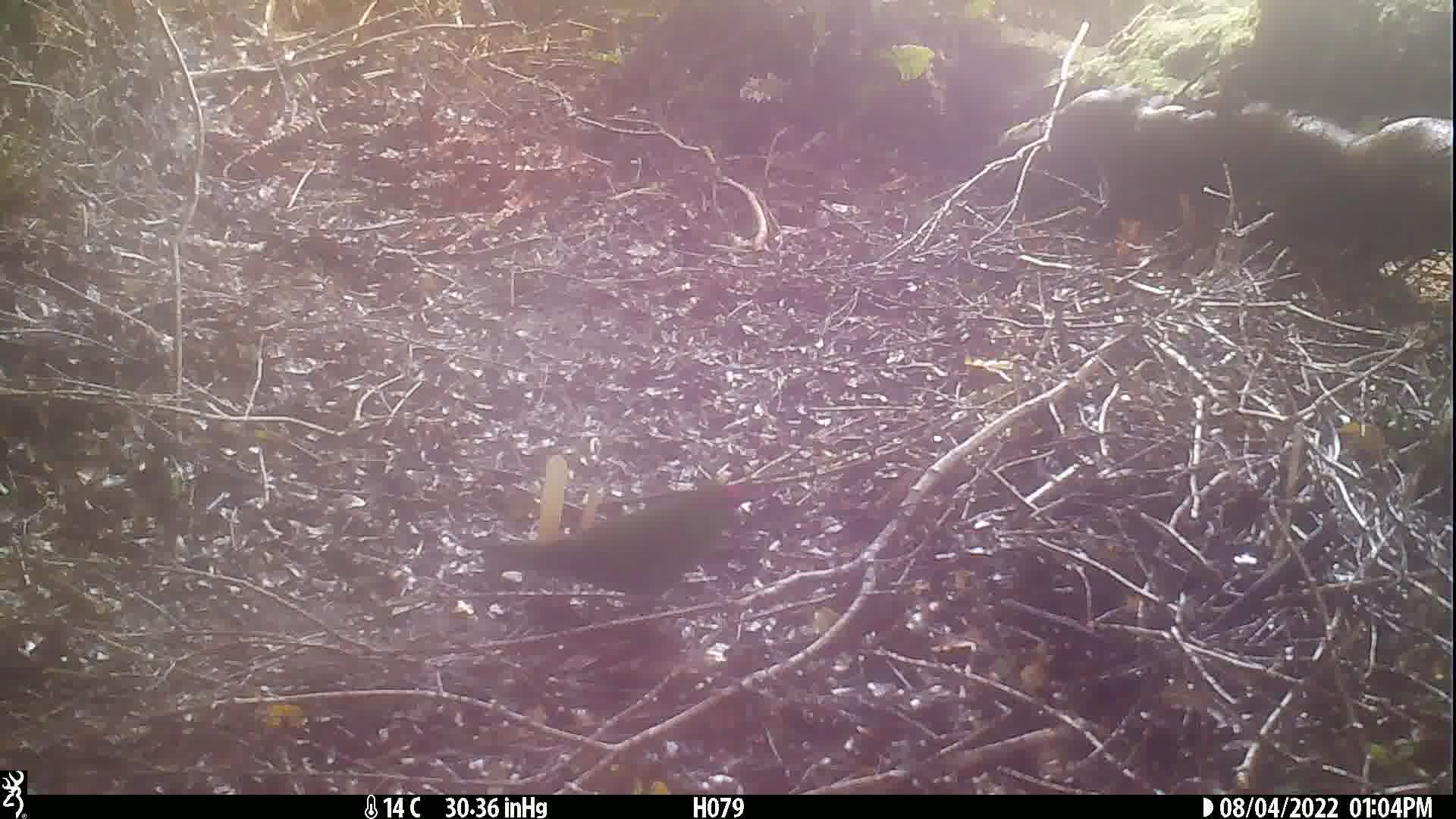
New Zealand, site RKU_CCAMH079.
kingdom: Animalia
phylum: Chordata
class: Aves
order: Psittaciformes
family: Psittaculidae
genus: Cyanoramphus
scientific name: Cyanoramphus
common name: parakeet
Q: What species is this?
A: Parakeet (Cyanoramphus).